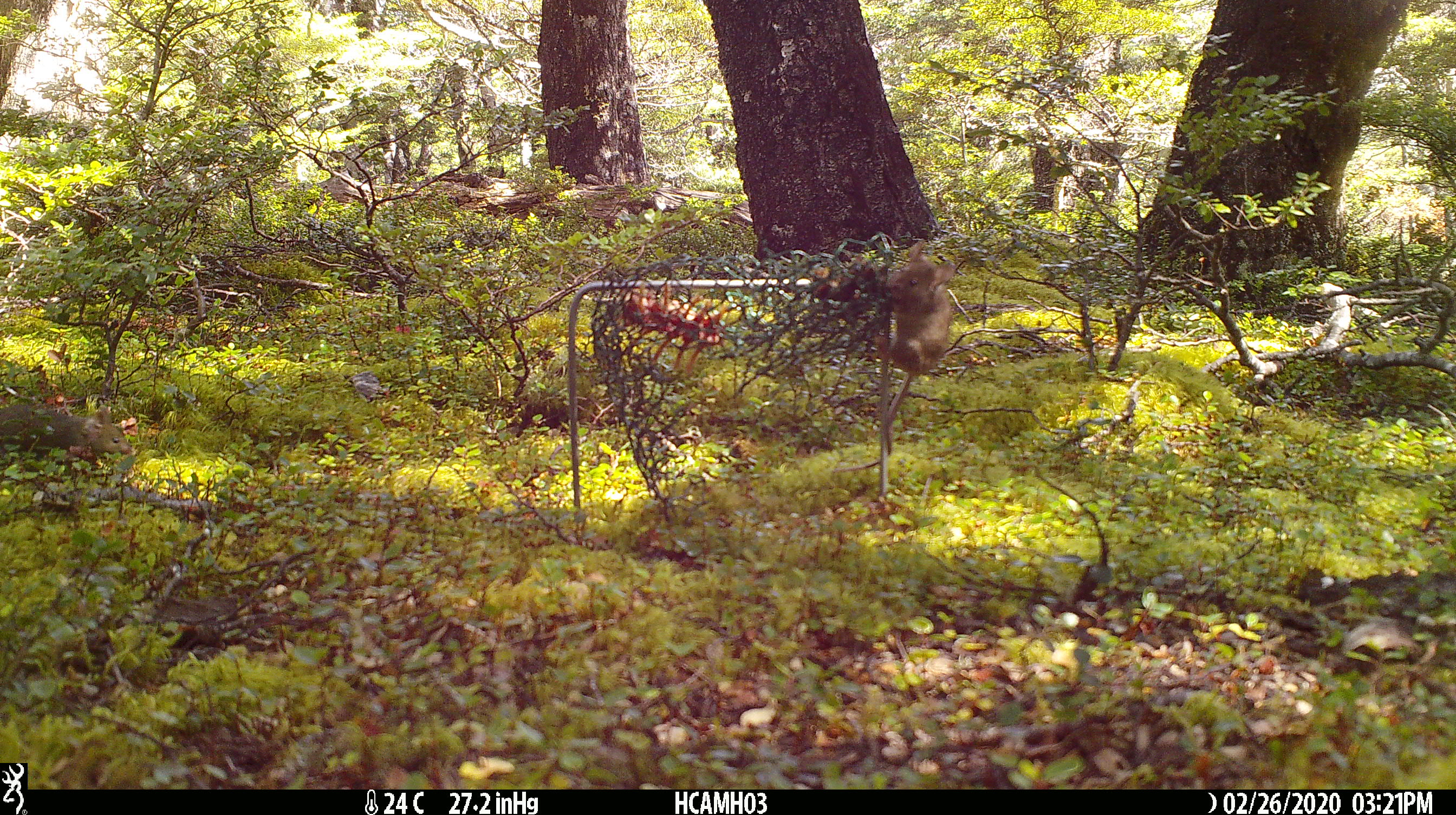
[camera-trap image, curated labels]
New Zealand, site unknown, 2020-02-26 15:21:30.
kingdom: Animalia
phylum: Chordata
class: Mammalia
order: Rodentia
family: Muridae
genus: Mus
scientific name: Mus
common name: mouse